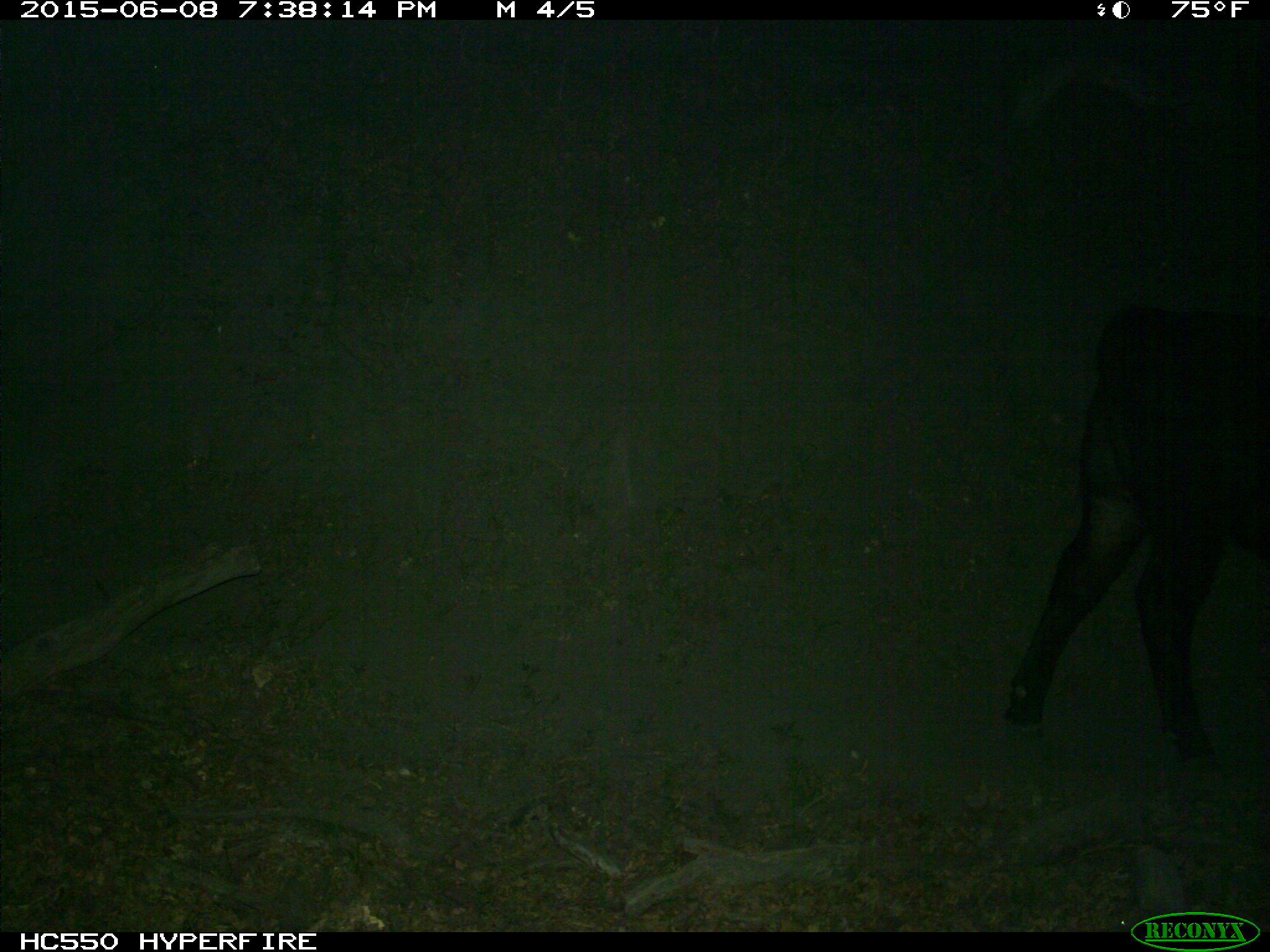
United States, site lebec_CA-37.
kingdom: Animalia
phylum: Chordata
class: Mammalia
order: Artiodactyla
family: Bovidae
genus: Bos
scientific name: Bos taurus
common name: domestic cow